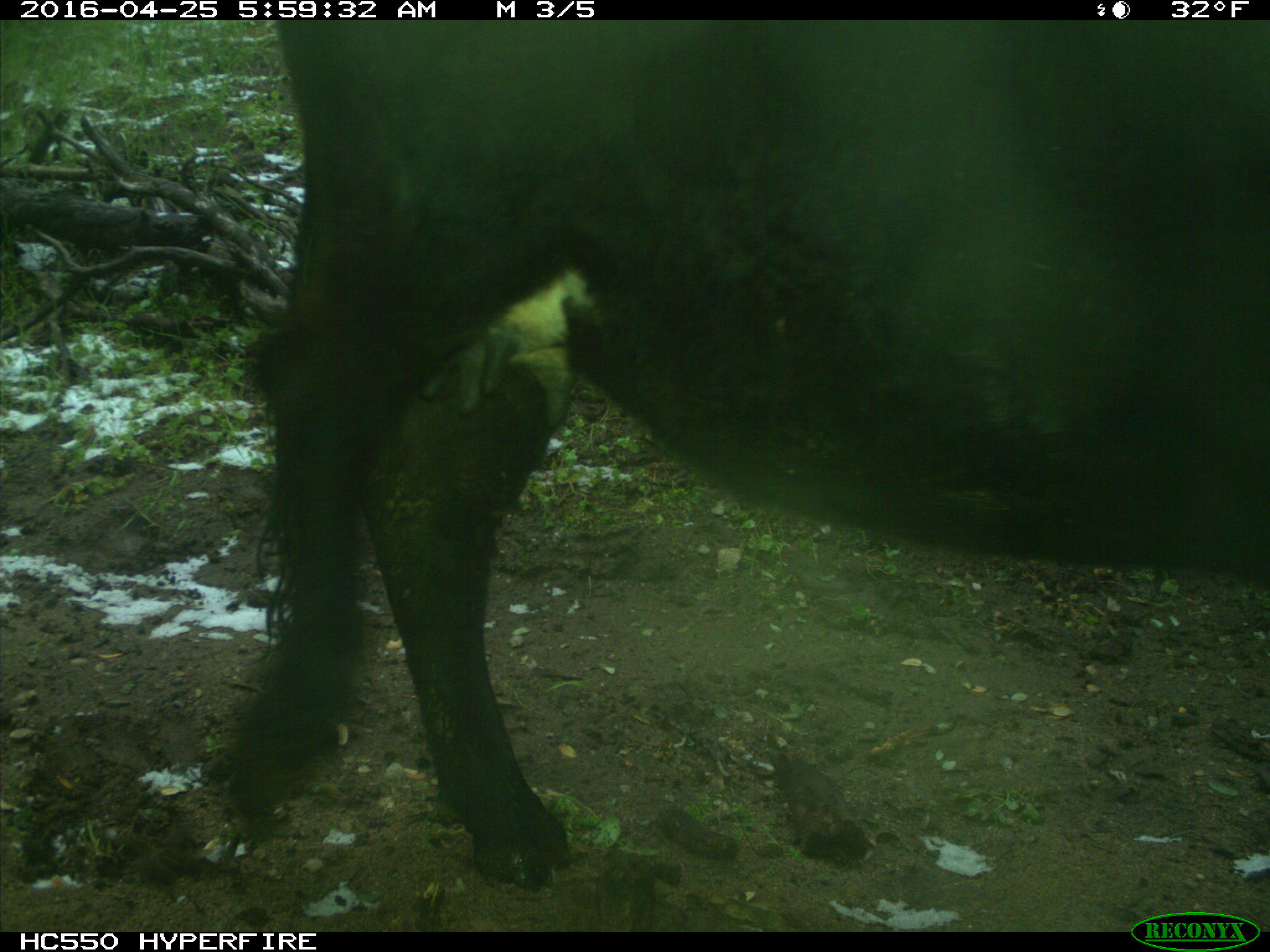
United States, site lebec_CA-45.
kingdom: Animalia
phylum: Chordata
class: Mammalia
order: Artiodactyla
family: Bovidae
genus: Bos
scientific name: Bos taurus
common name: domestic cow